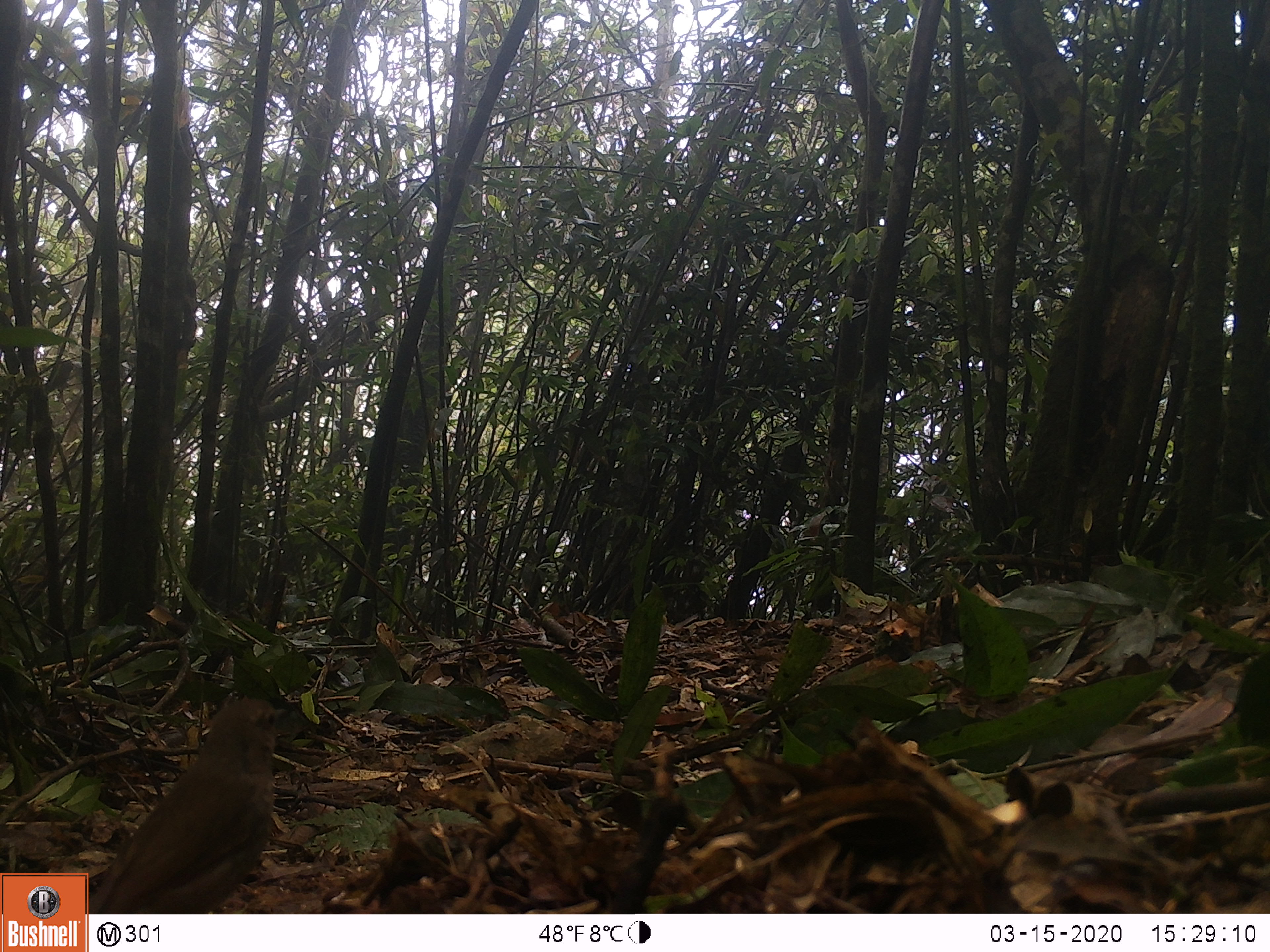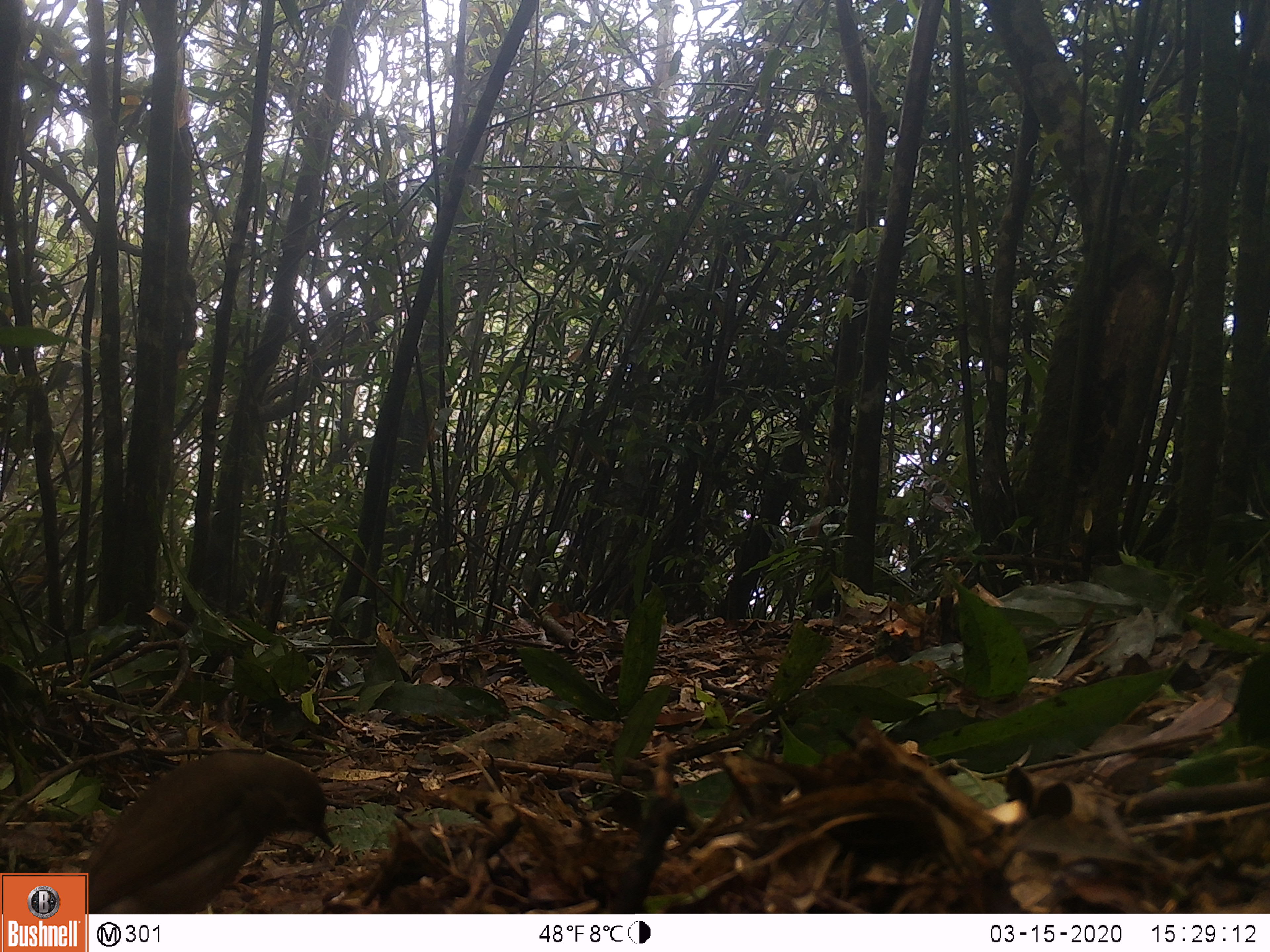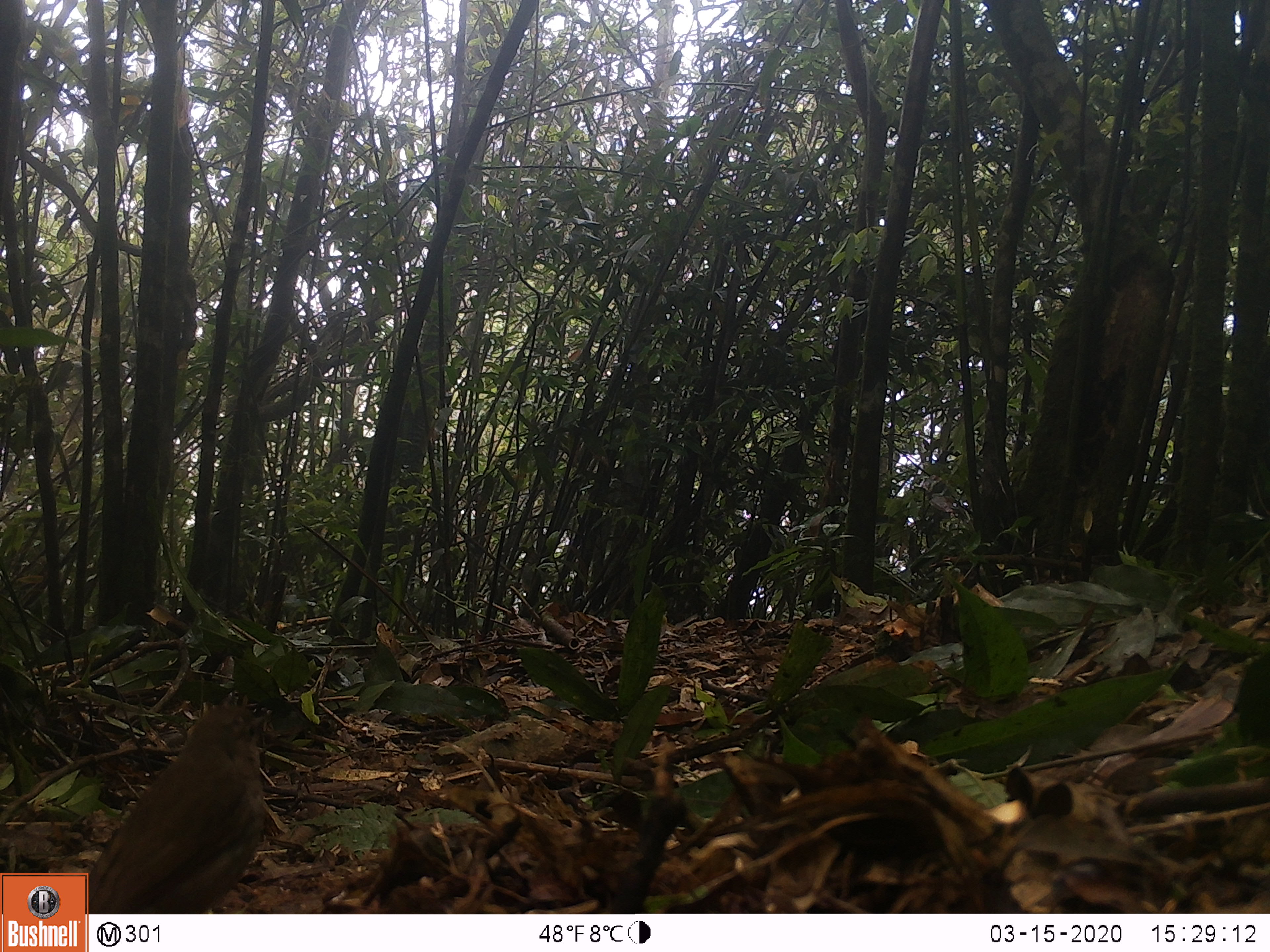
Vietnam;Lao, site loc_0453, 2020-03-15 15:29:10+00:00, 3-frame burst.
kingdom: Animalia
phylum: Chordata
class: Aves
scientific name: Aves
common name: bird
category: unidentified bird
Unidentified bird (bird) (Aves). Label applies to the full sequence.